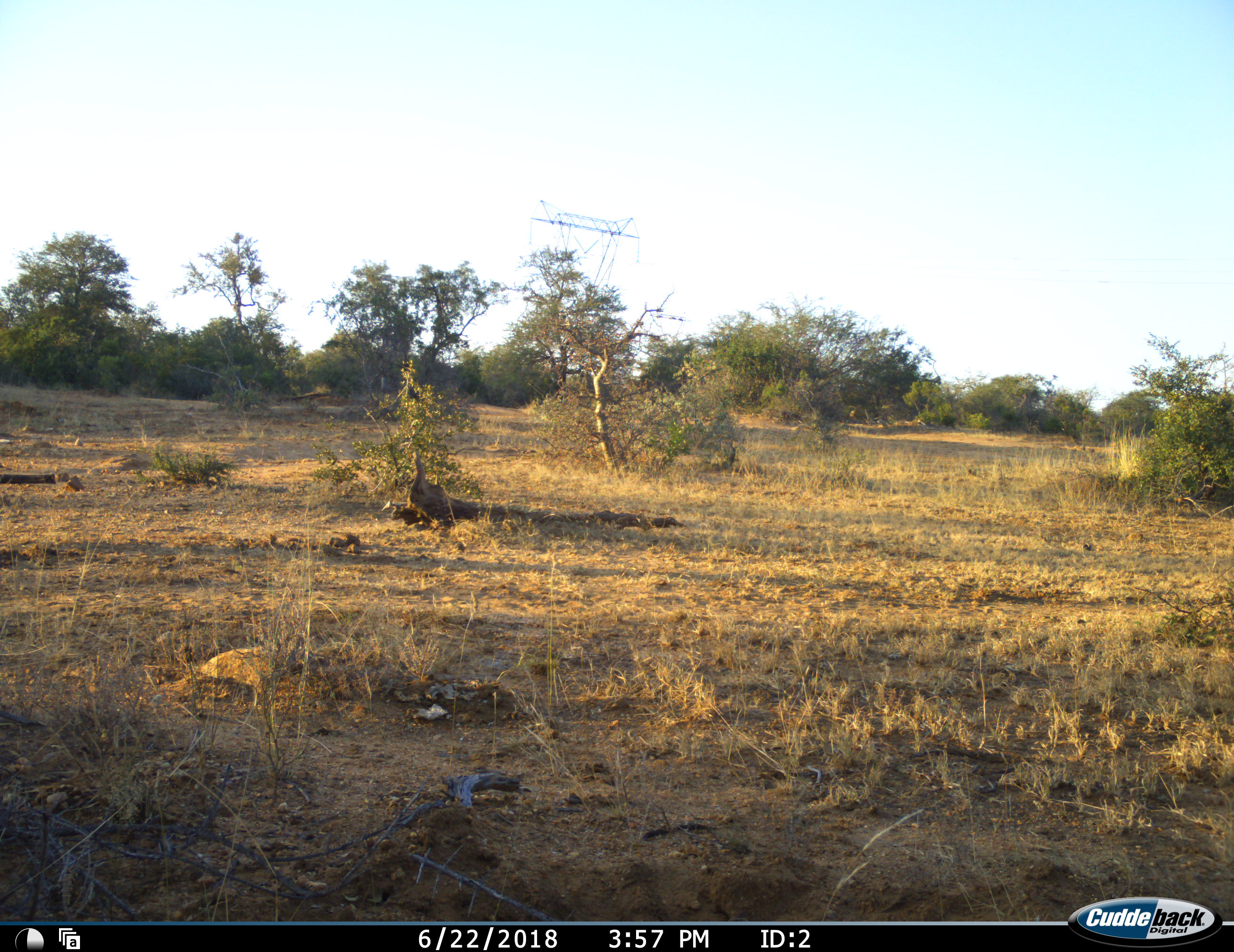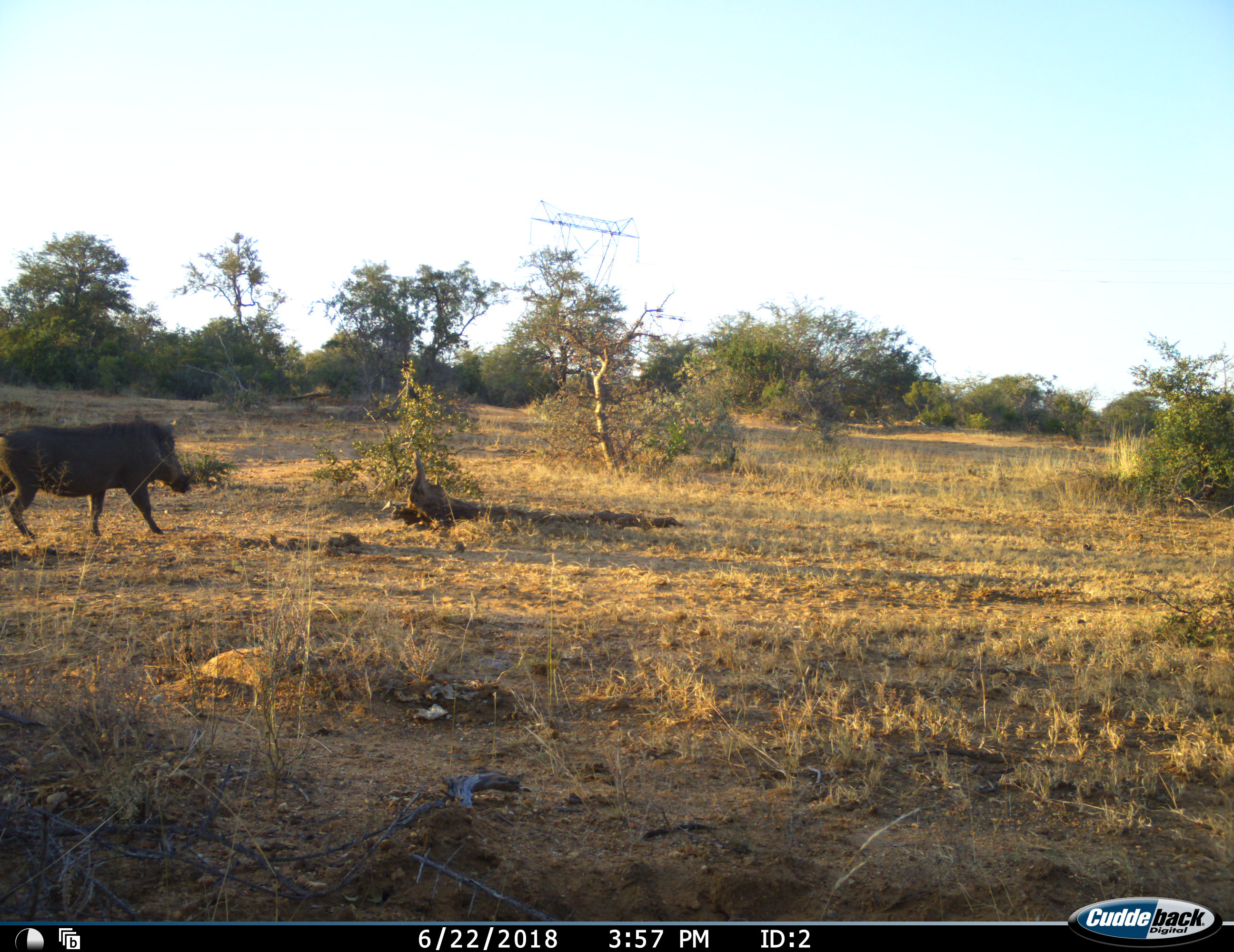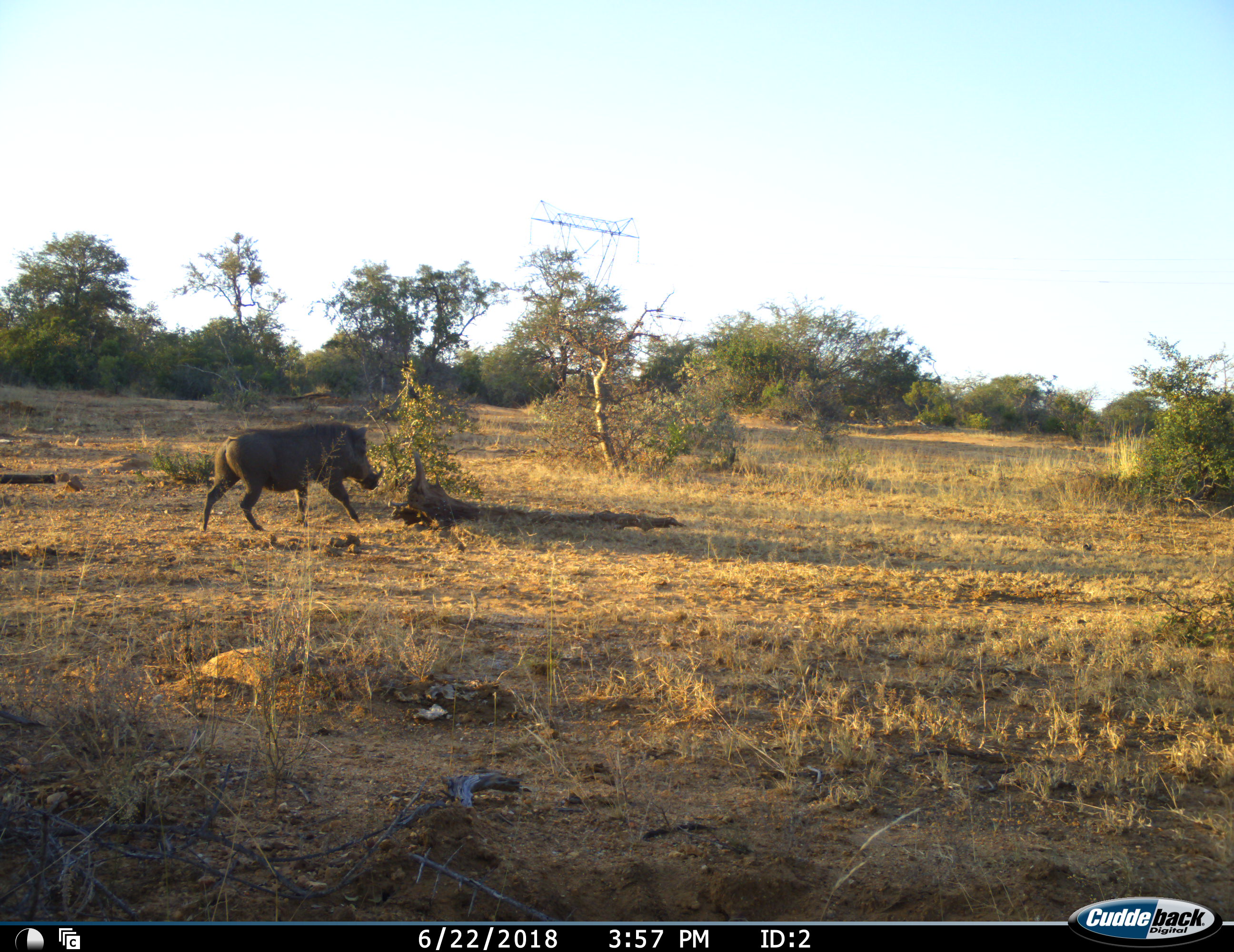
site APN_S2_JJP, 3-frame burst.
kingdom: Animalia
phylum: Chordata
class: Mammalia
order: Artiodactyla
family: Suidae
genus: Phacochoerus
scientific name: Phacochoerus africanus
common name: warthog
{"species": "warthog (Phacochoerus africanus)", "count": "1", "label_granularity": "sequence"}